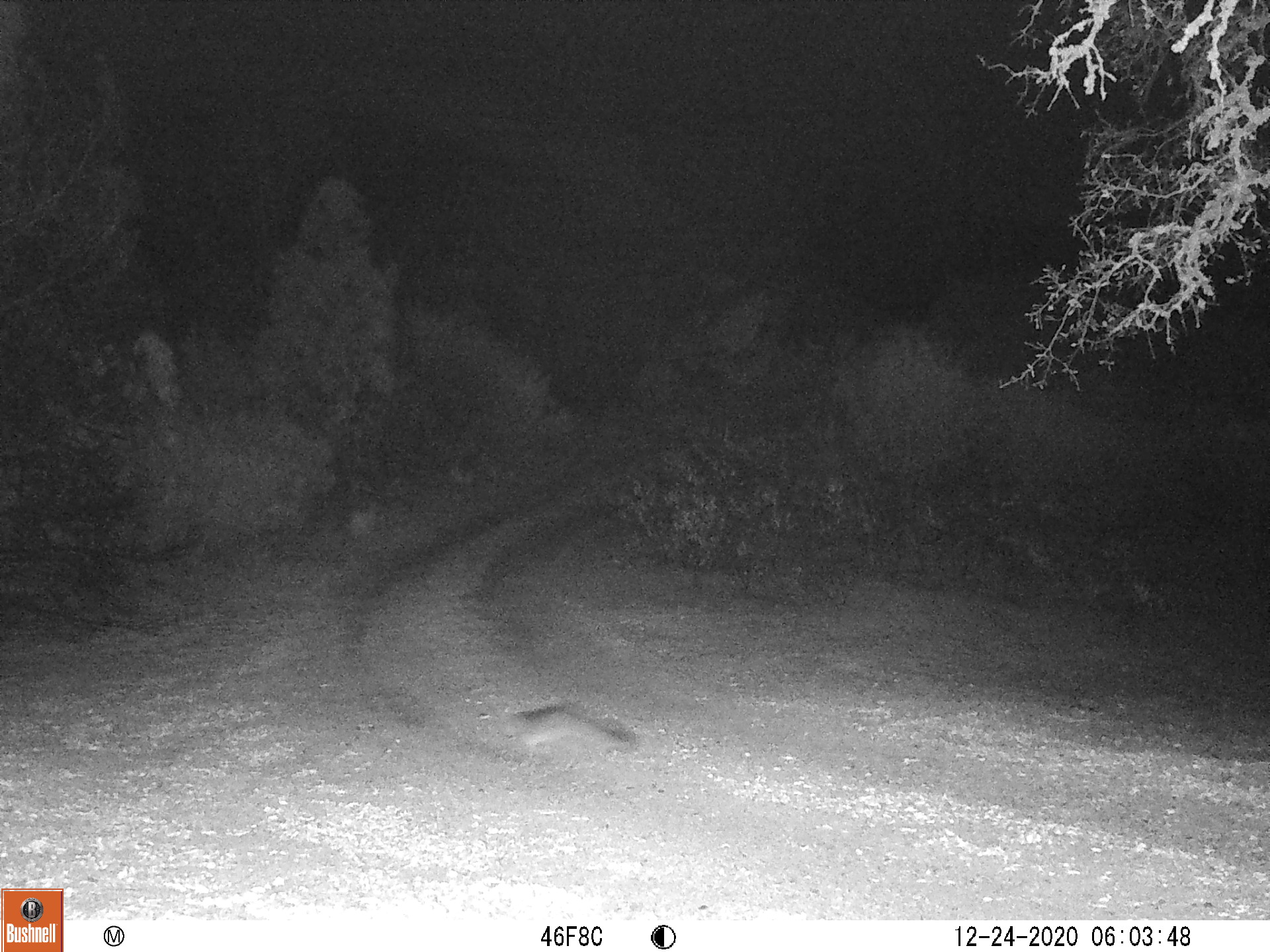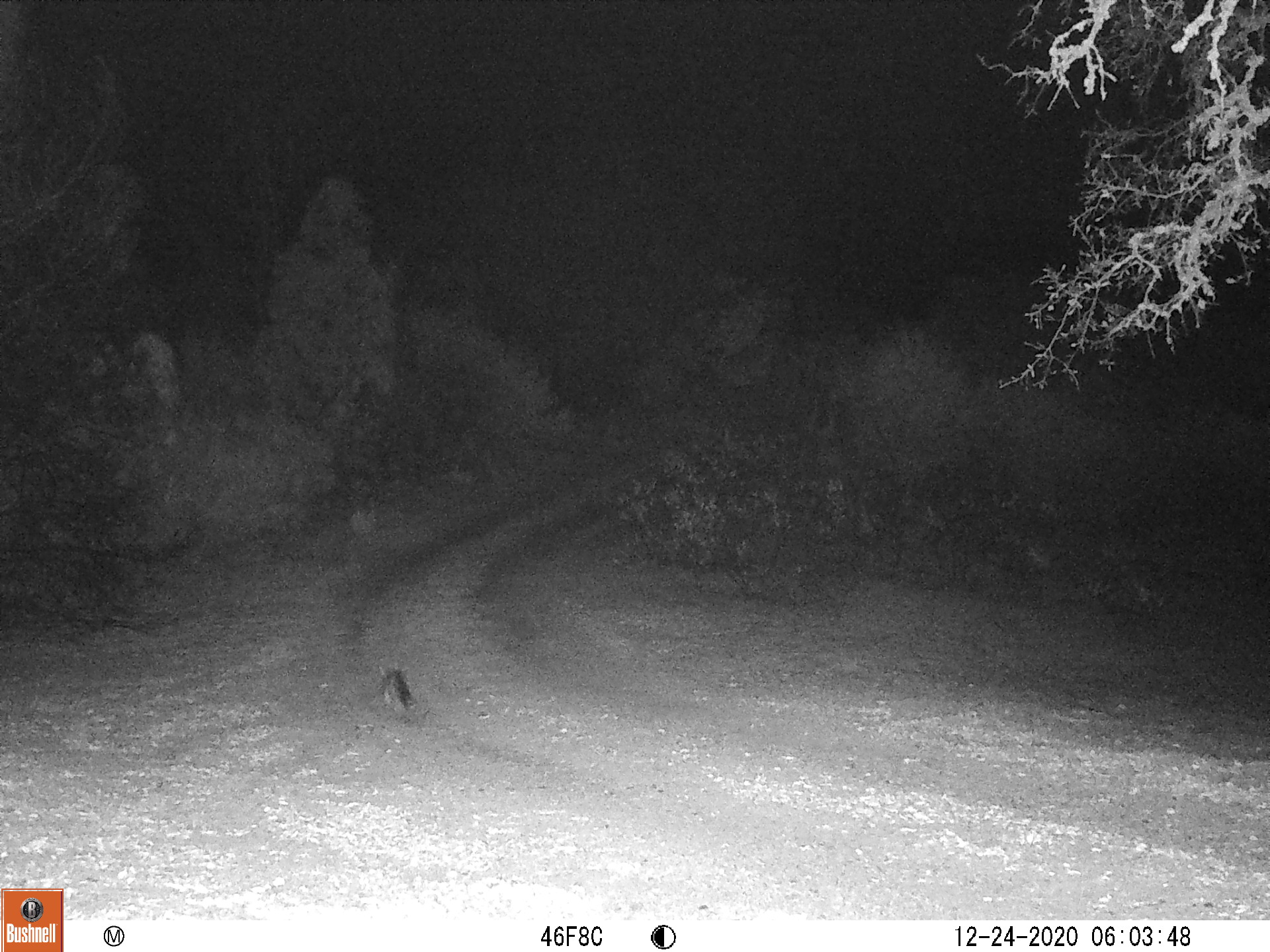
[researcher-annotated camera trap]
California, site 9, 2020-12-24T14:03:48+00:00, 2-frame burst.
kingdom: Animalia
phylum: Chordata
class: Mammalia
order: Carnivora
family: Canidae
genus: Urocyon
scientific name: Urocyon cinereoargenteus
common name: gray fox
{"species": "gray fox (Urocyon cinereoargenteus)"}